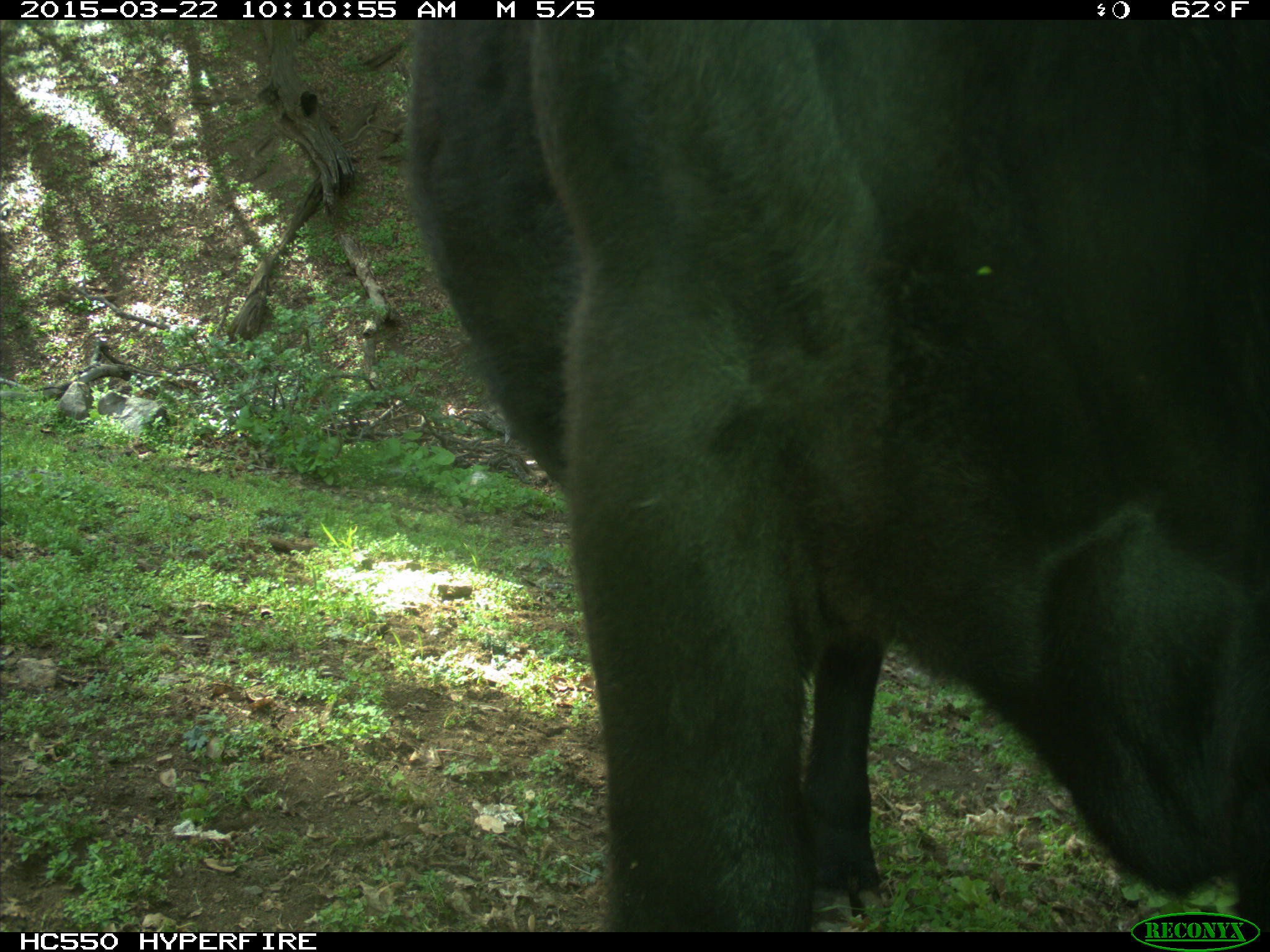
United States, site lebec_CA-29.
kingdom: Animalia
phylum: Chordata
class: Mammalia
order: Artiodactyla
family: Bovidae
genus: Bos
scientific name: Bos taurus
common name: domestic cow